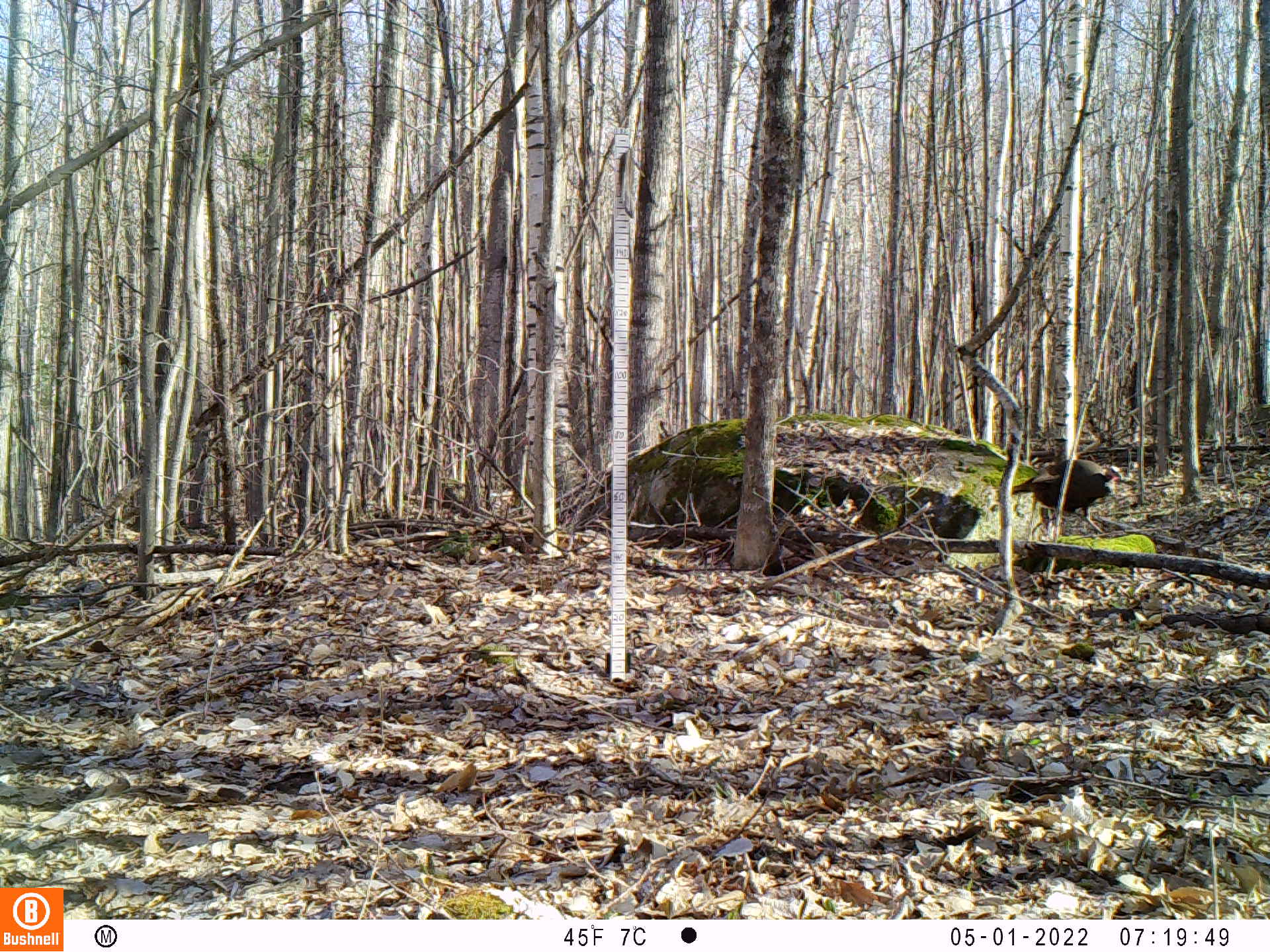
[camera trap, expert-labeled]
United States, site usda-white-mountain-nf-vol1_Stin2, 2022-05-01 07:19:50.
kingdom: Animalia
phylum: Chordata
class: Aves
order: Galliformes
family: Phasianidae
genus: Meleagris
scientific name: Meleagris gallopavo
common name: wild turkey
Wild turkey (Meleagris gallopavo).